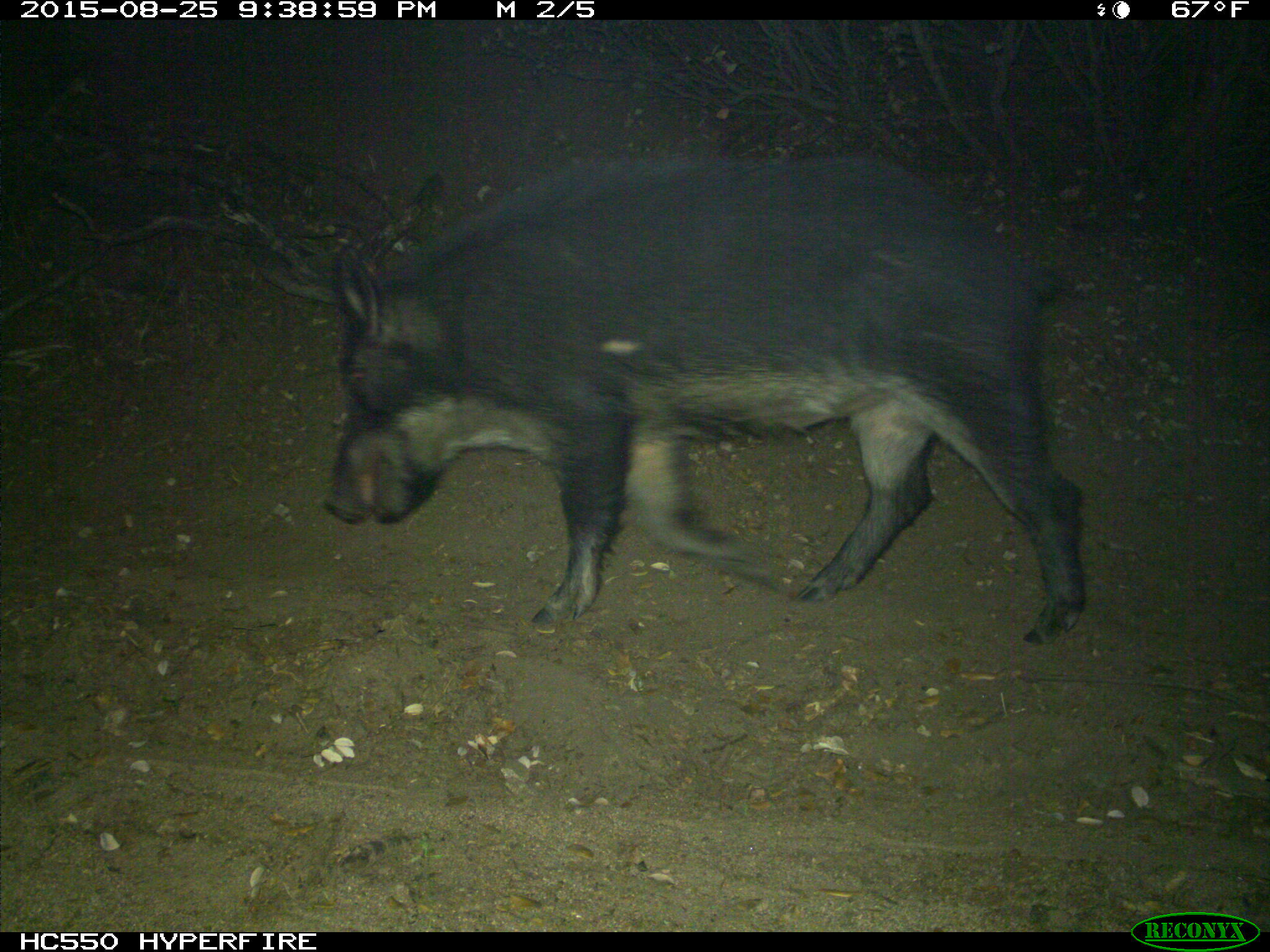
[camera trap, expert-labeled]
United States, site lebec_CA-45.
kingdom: Animalia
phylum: Chordata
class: Mammalia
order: Artiodactyla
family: Suidae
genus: Sus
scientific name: Sus scrofa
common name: wild boar